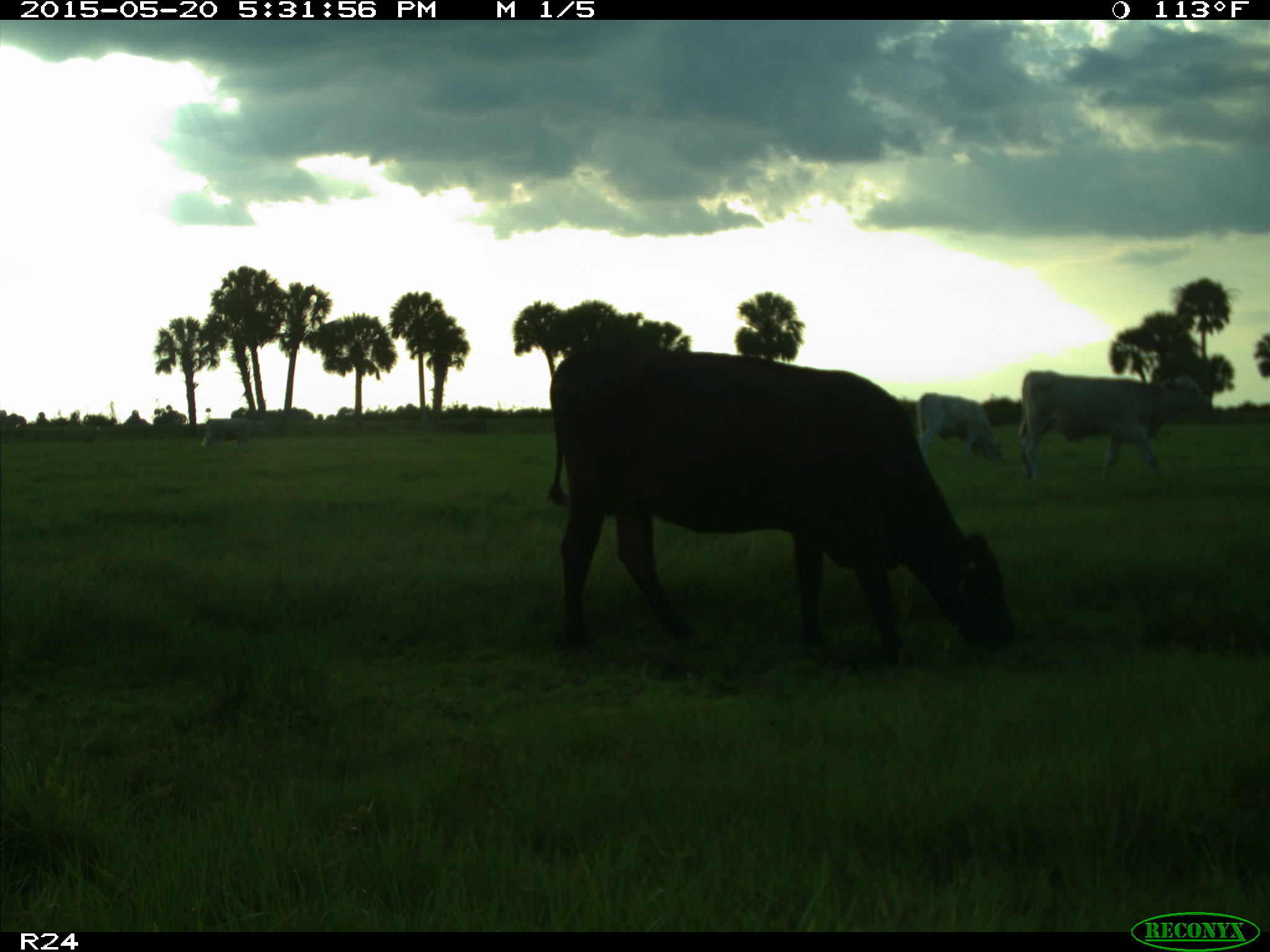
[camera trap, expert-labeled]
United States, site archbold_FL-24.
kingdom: Animalia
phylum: Chordata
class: Mammalia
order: Artiodactyla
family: Bovidae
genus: Bos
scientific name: Bos taurus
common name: domestic cow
Bos taurus (domestic cow).